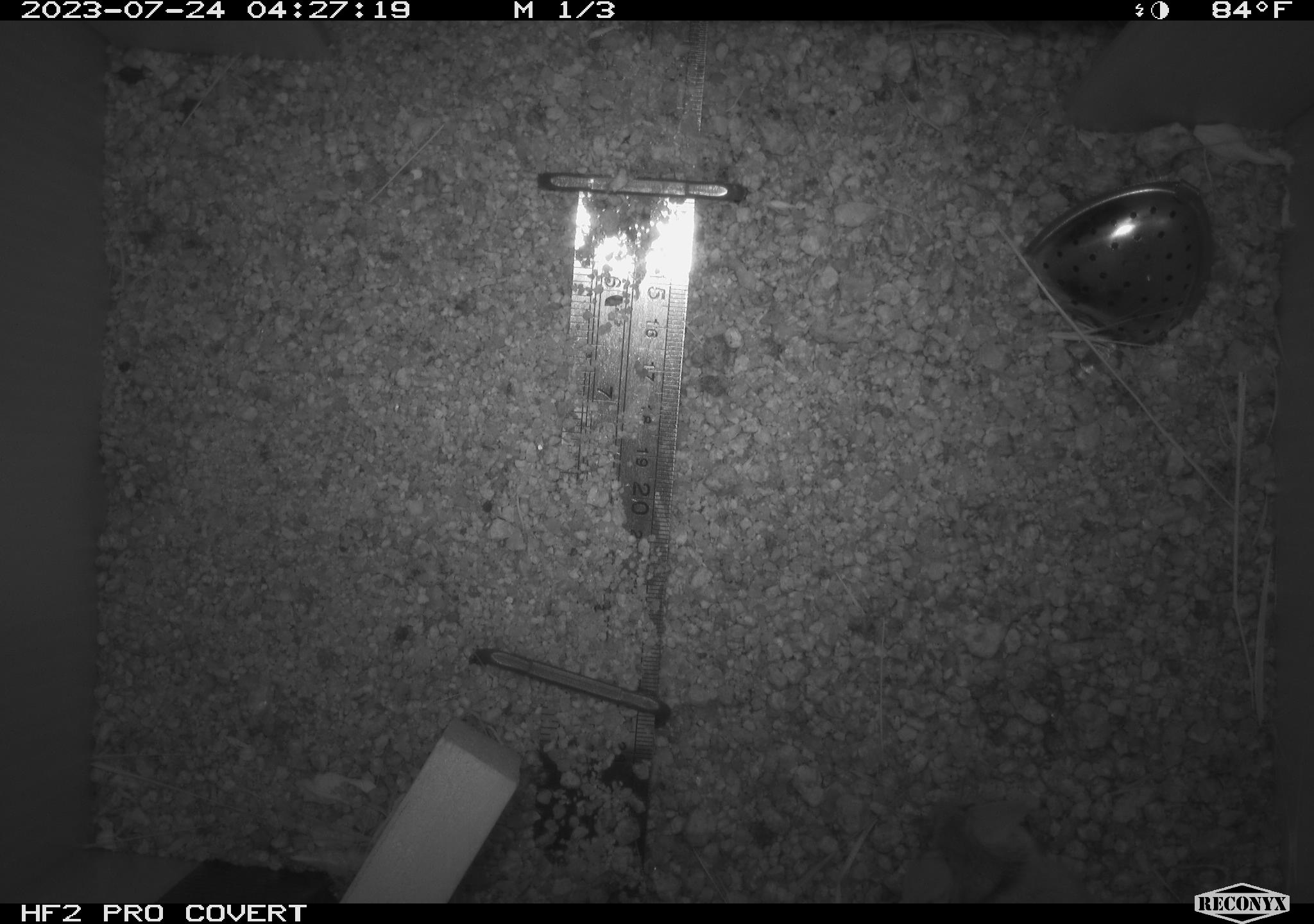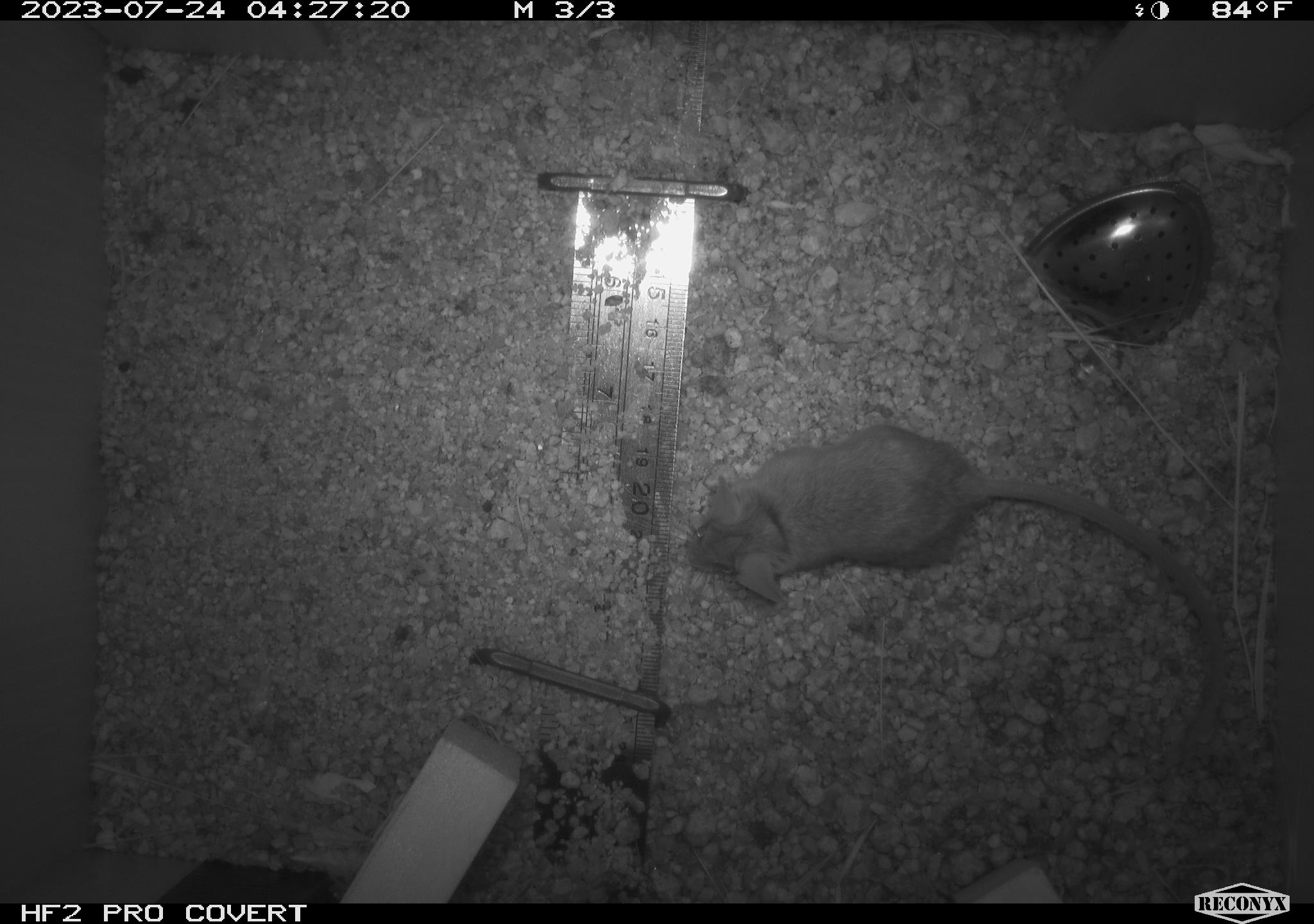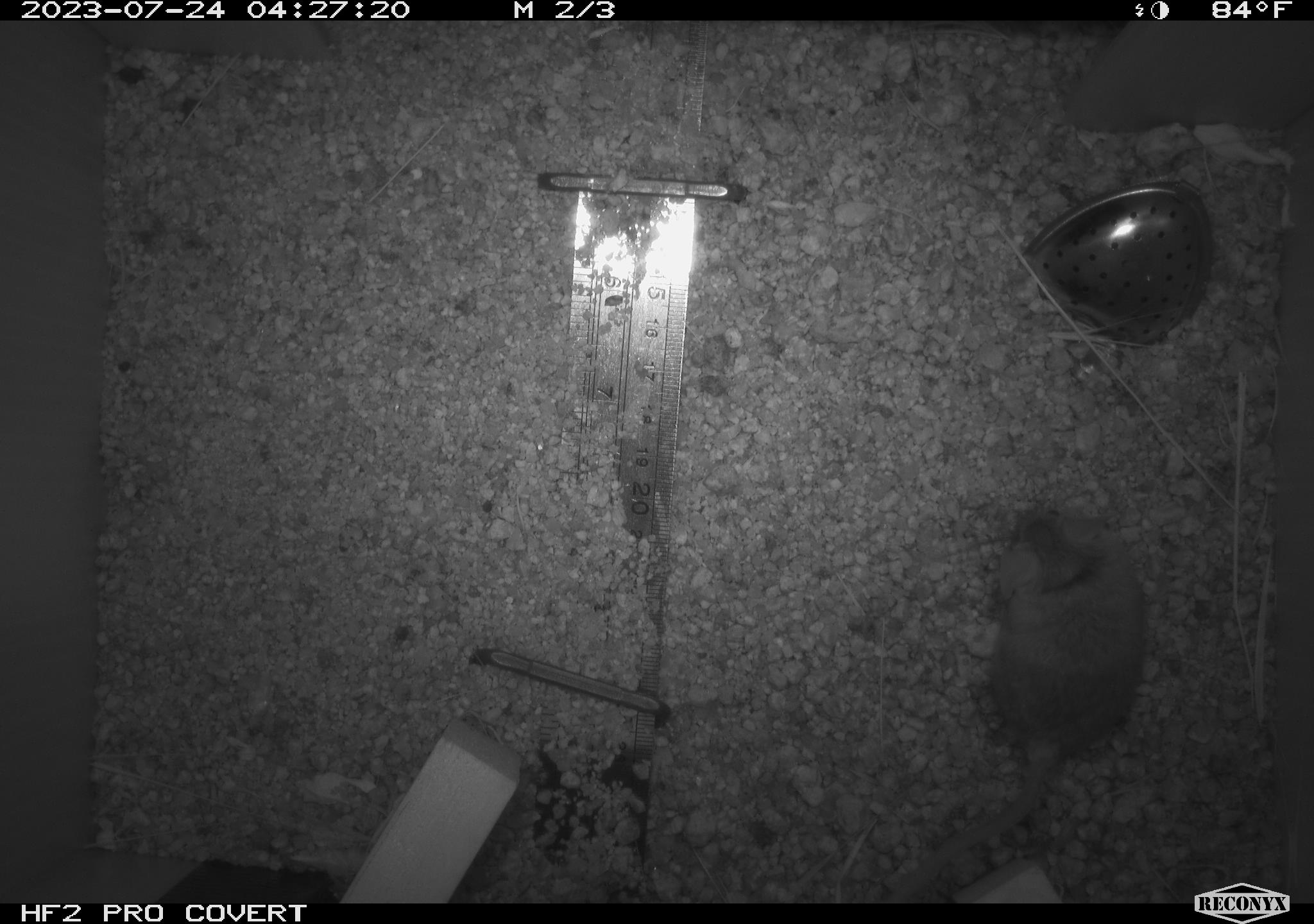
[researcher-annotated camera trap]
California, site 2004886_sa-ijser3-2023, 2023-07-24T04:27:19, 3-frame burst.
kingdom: Animalia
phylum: Chordata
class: Mammalia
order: Rodentia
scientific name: Rodentia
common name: mouse species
Mouse species (Rodentia).